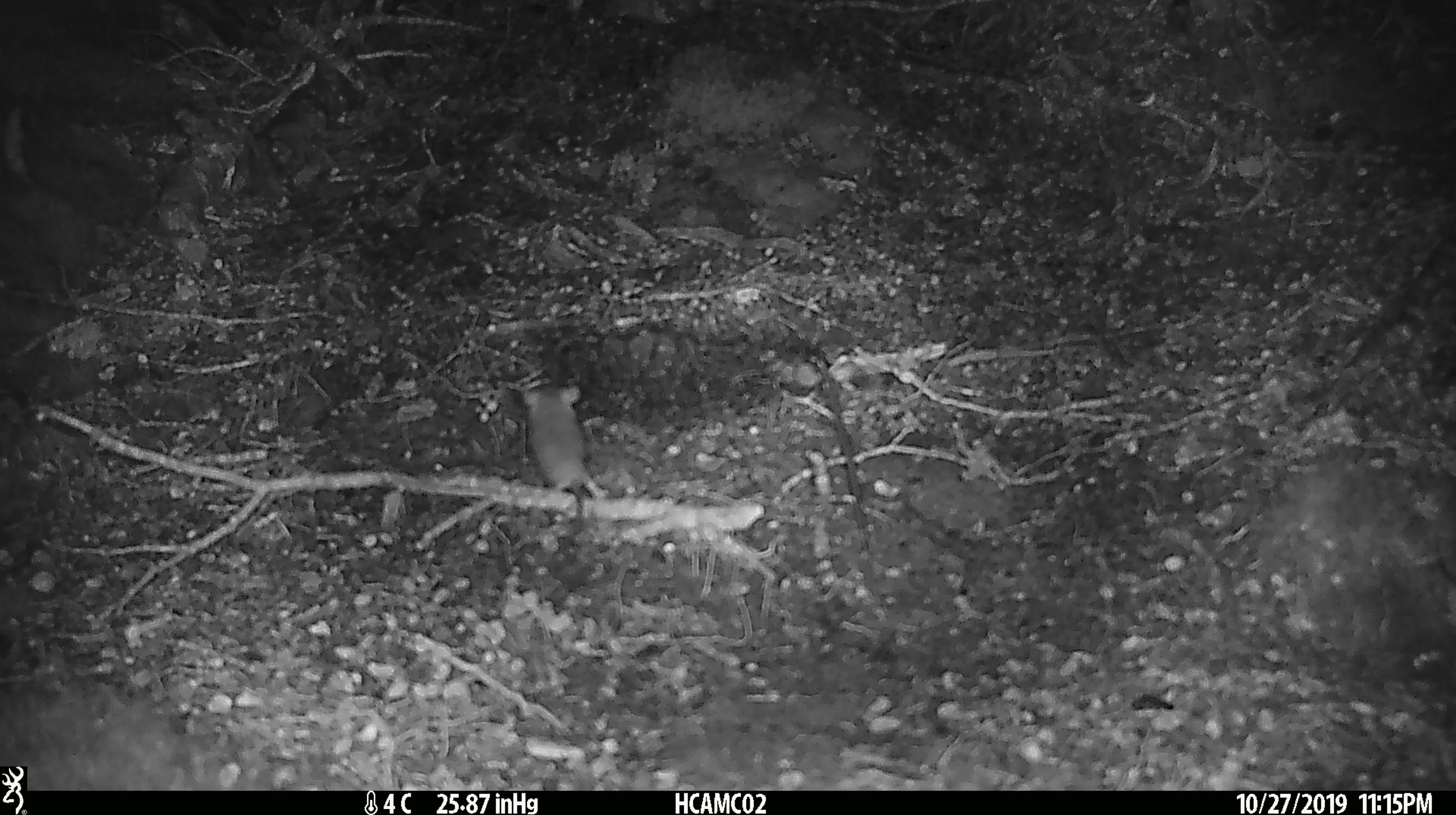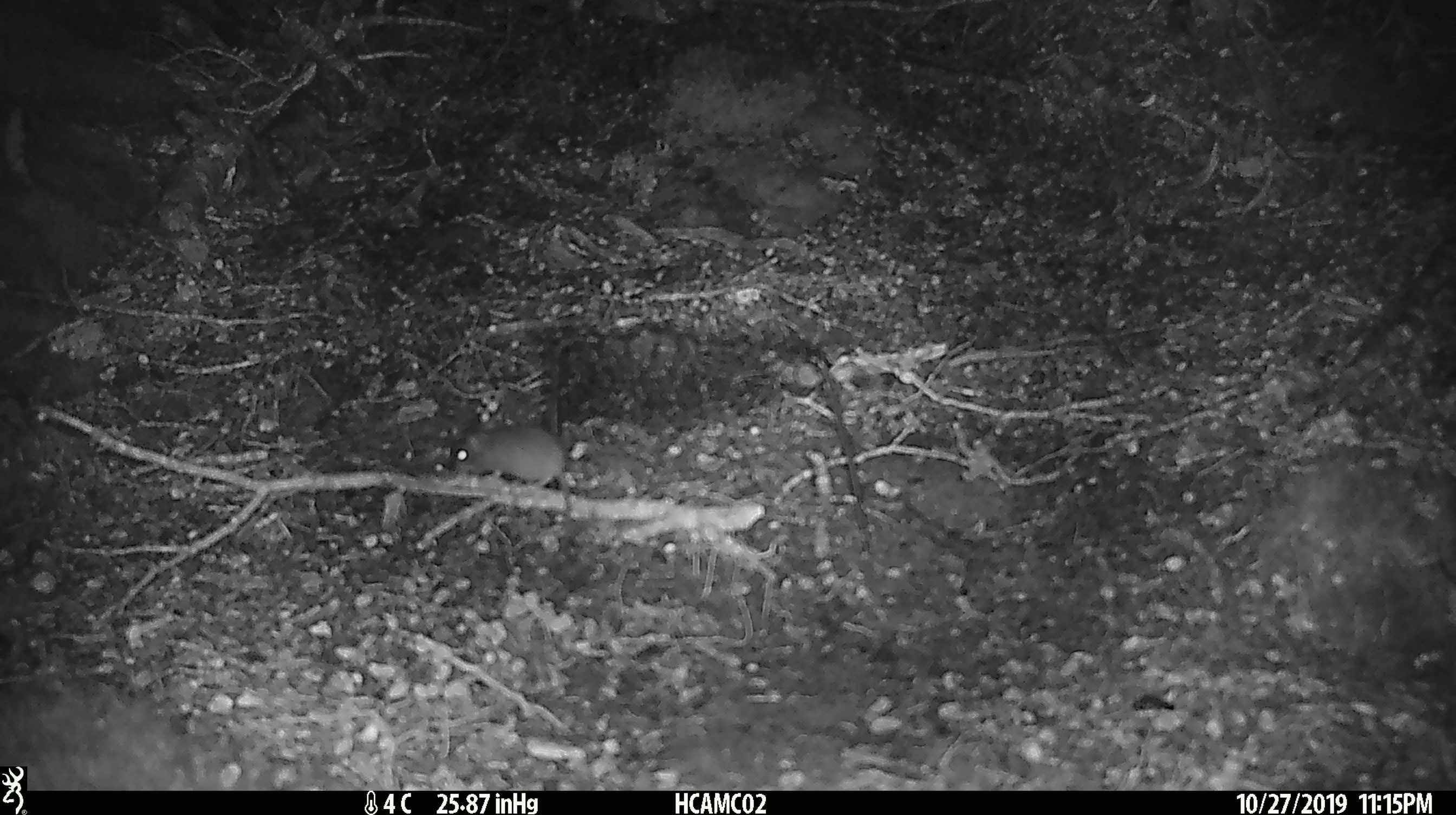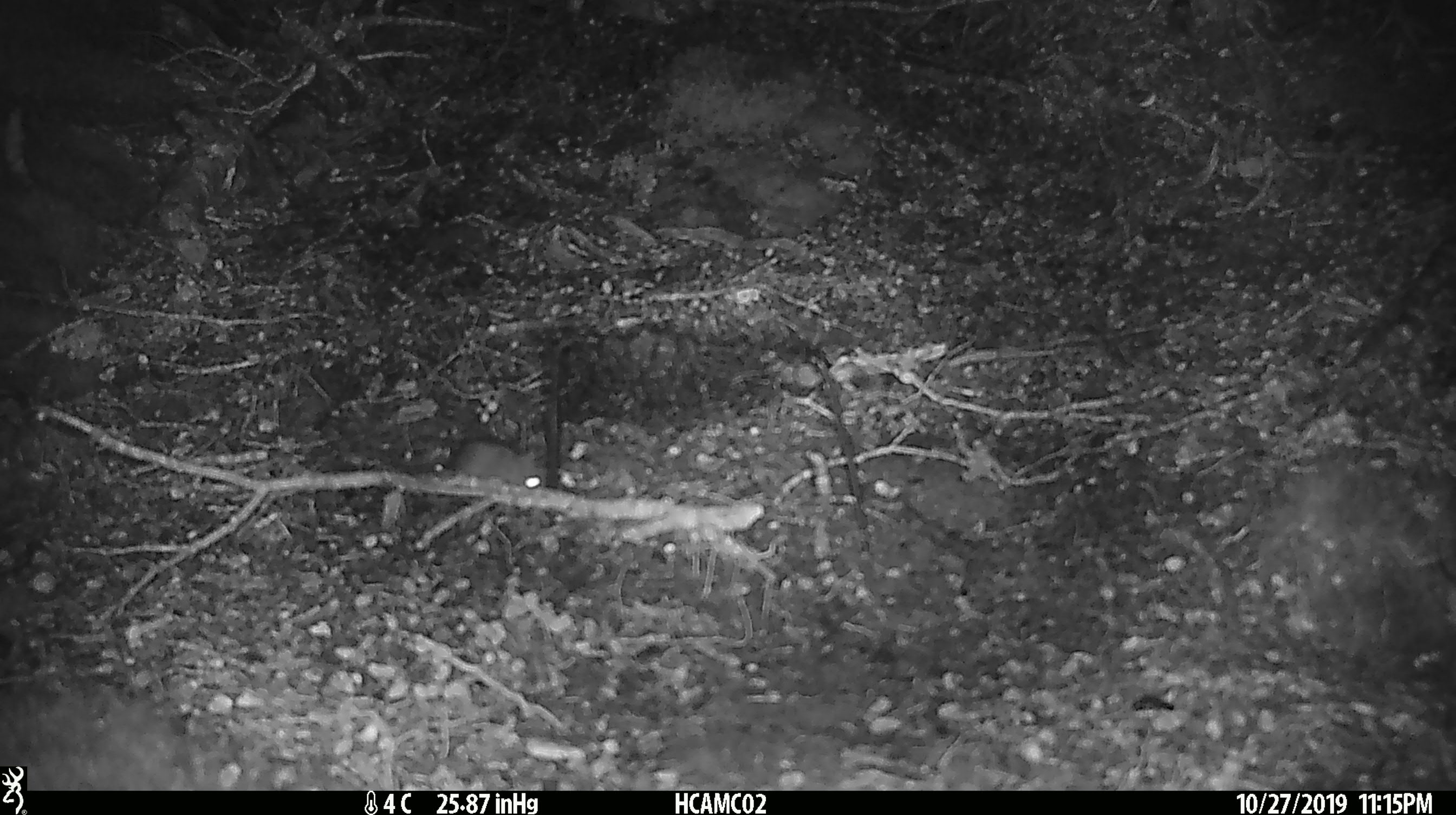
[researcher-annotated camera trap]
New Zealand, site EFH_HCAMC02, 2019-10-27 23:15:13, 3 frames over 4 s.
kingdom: Animalia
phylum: Chordata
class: Mammalia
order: Rodentia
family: Muridae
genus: Mus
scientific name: Mus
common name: mouse